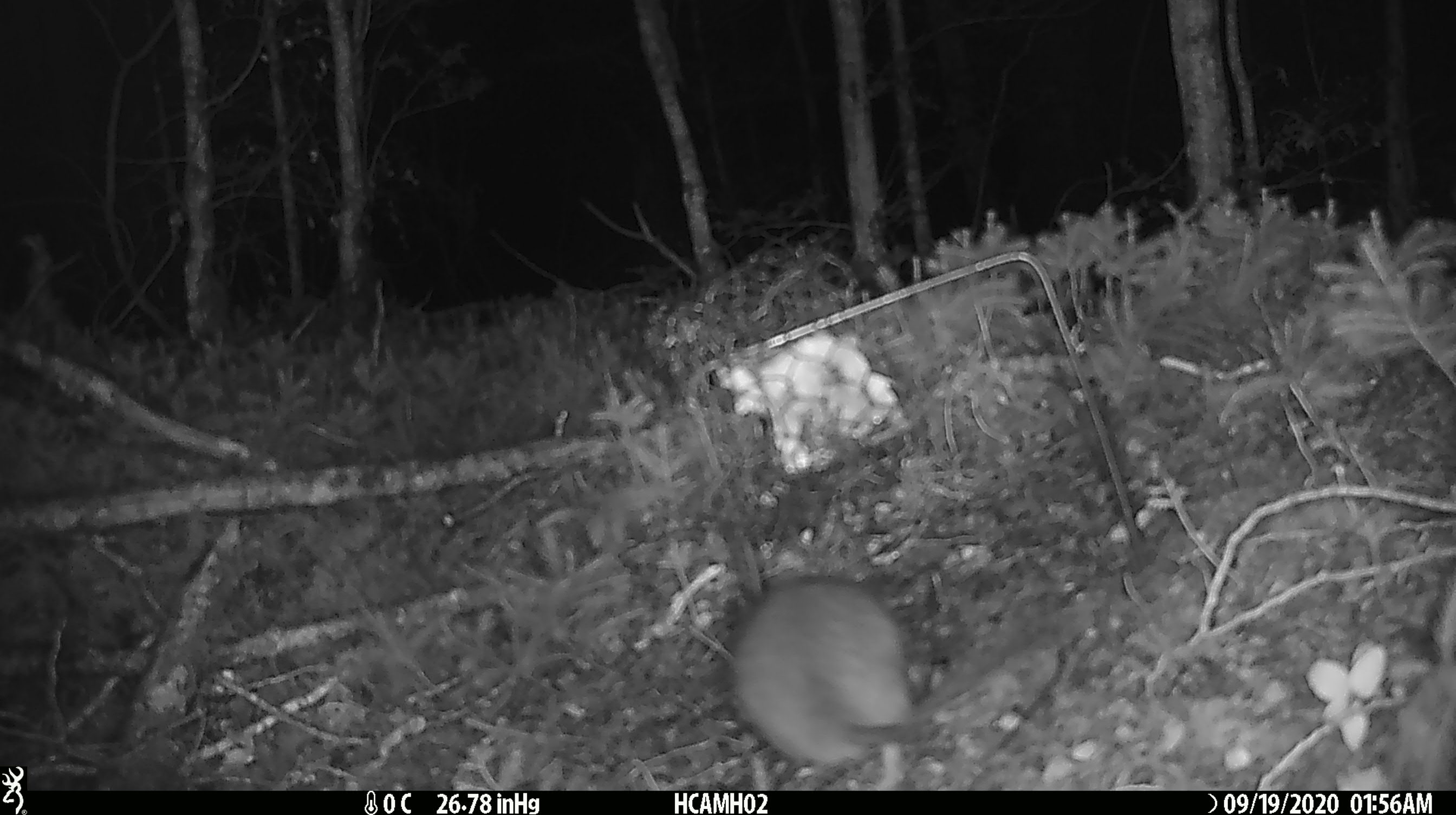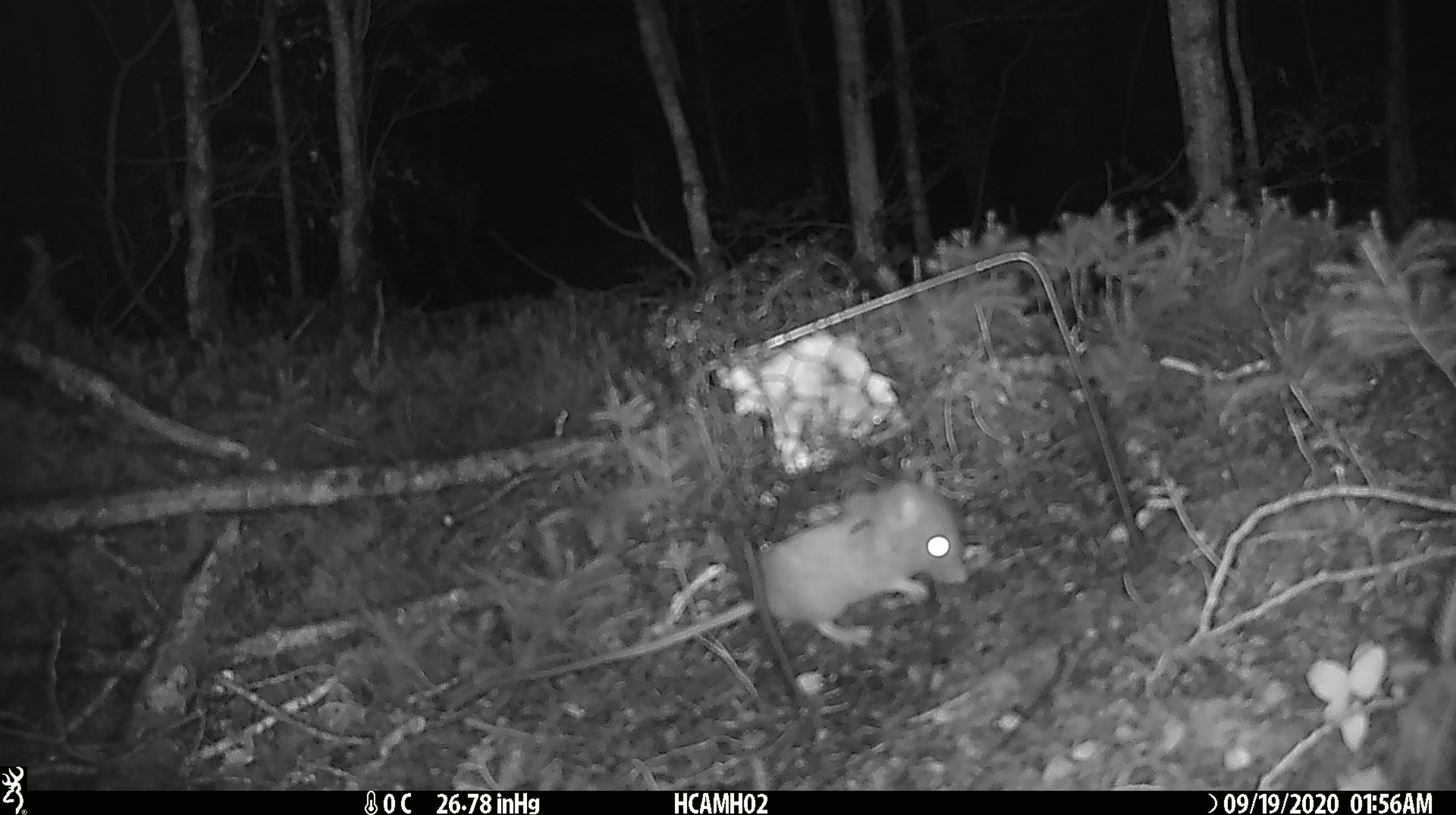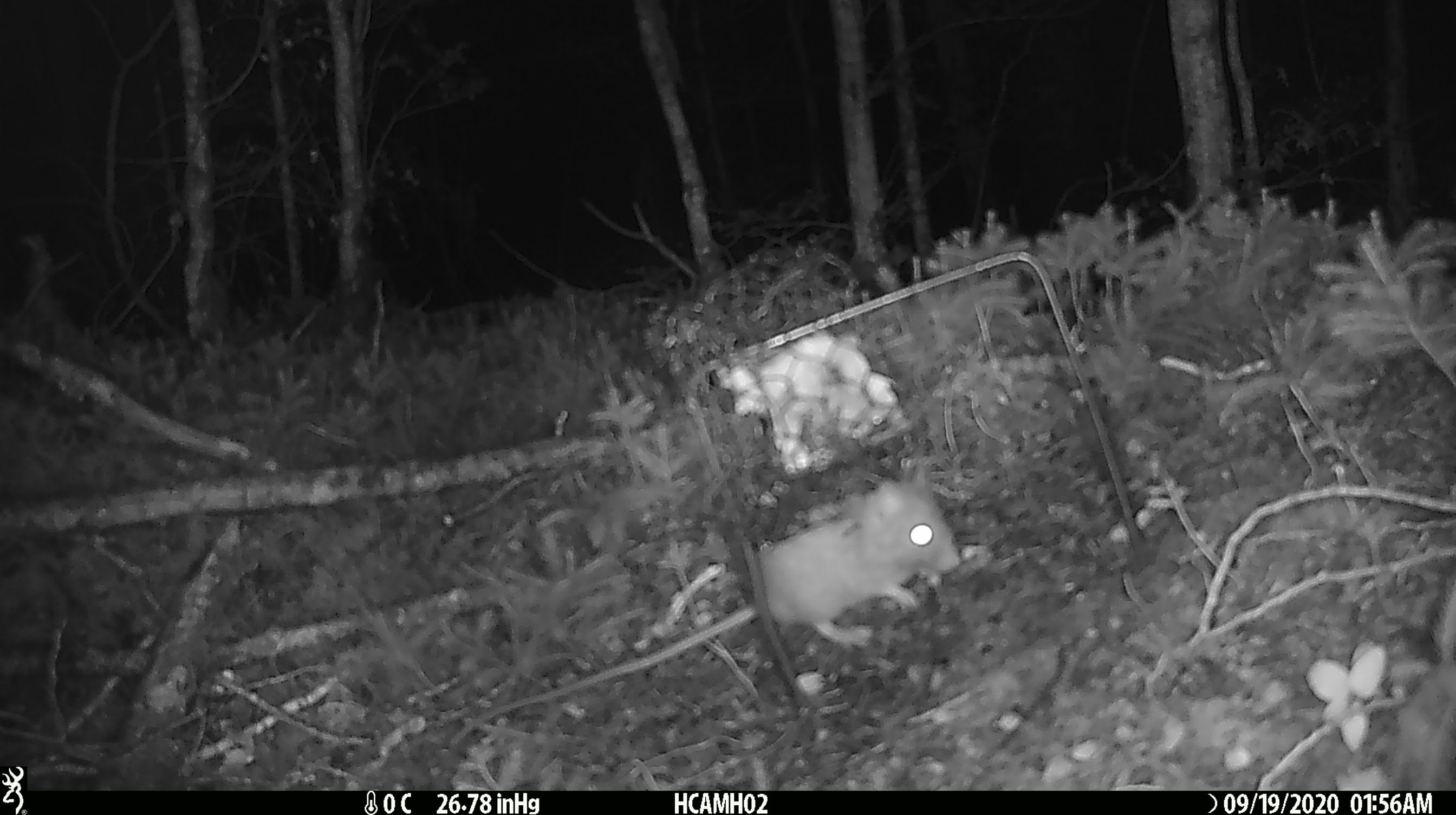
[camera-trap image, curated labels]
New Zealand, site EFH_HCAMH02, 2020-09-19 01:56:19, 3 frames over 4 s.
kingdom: Animalia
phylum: Chordata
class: Mammalia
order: Rodentia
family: Muridae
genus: Rattus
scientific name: Rattus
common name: rat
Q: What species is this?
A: Rat (Rattus).